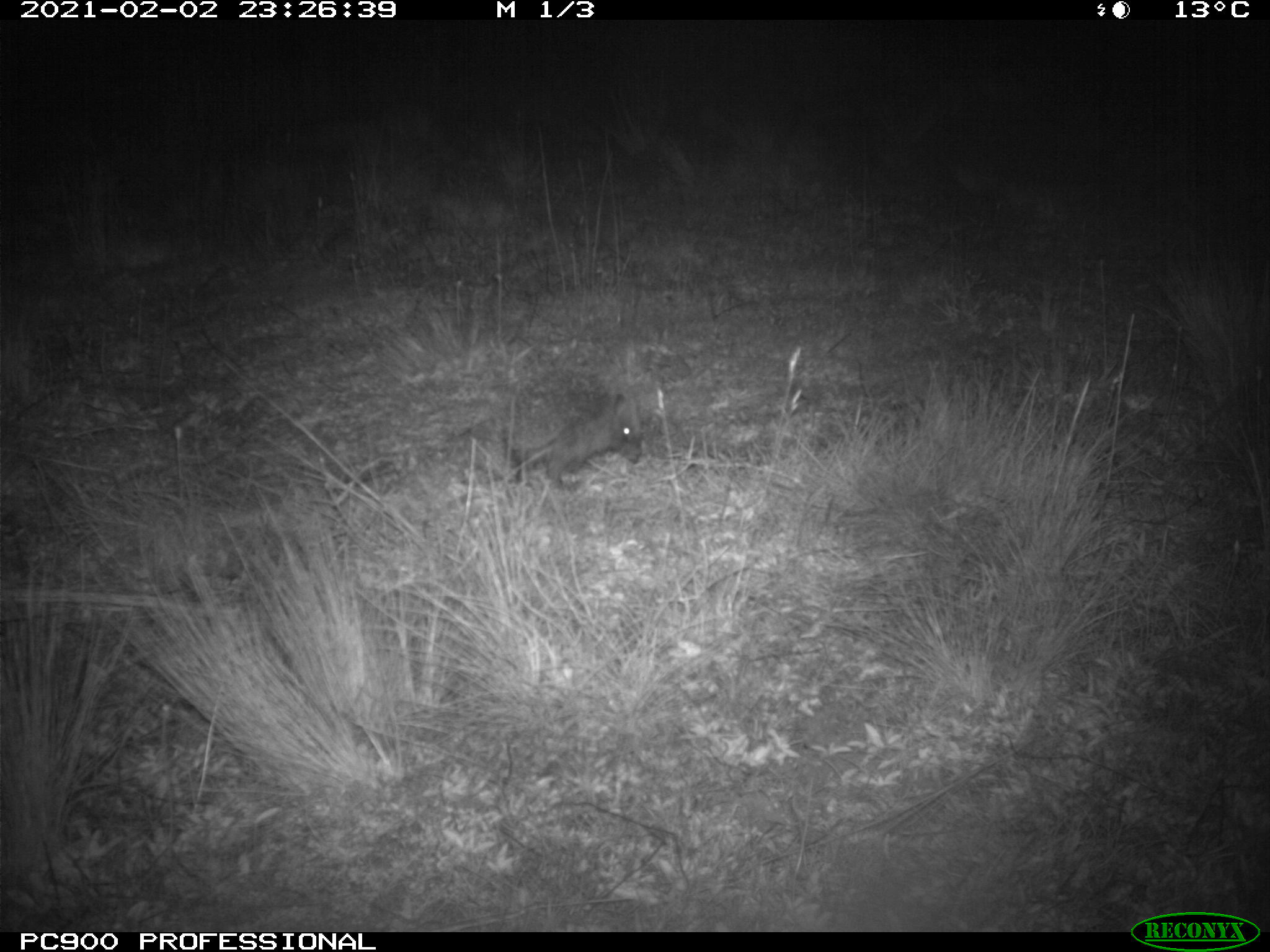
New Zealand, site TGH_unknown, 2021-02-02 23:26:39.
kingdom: Animalia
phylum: Chordata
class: Mammalia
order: Eulipotyphla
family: Erinaceidae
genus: Erinaceus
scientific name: Erinaceus europaeus europaeus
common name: european hedgehog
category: hedgehog